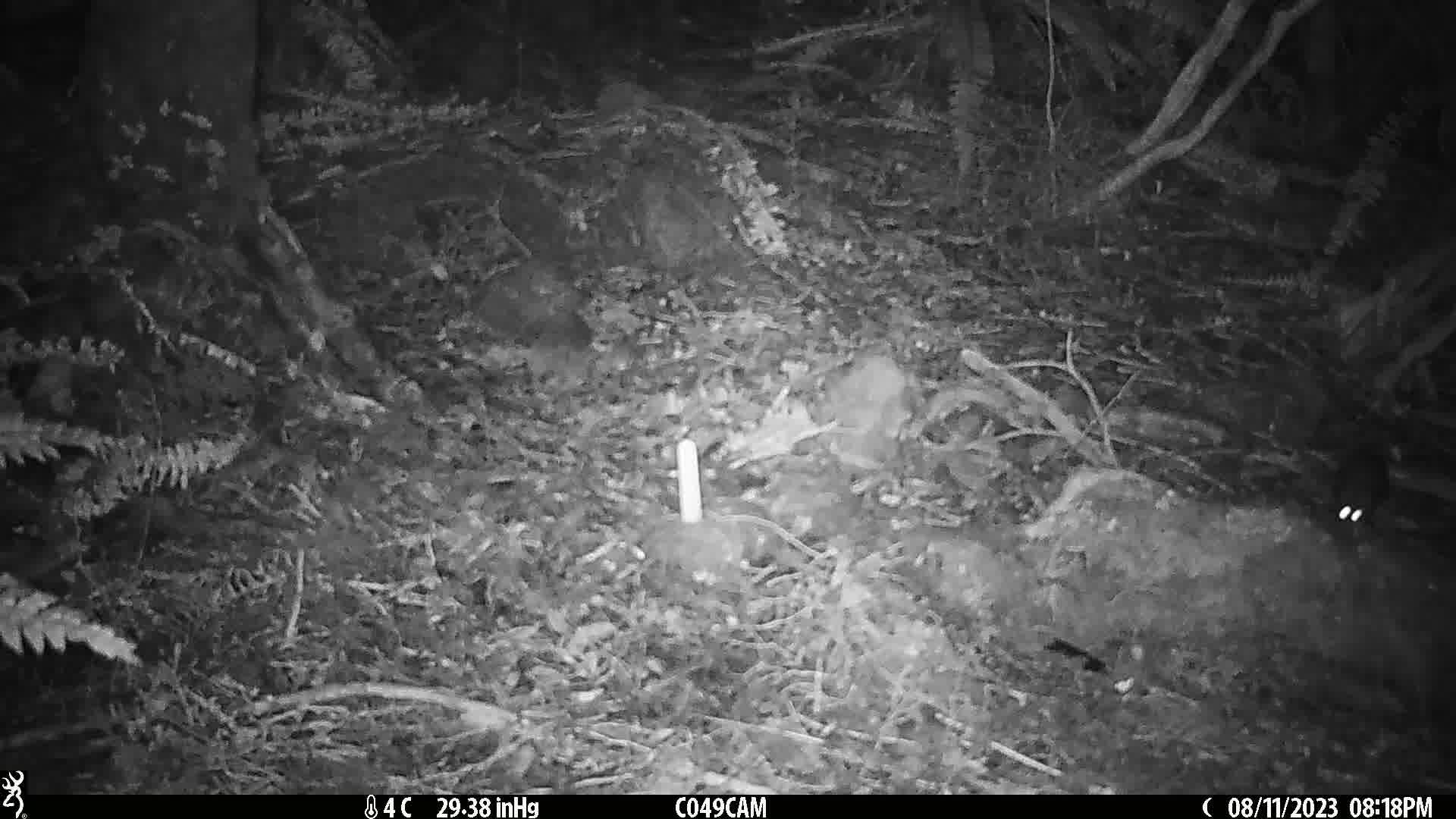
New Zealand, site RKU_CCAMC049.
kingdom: Animalia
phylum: Chordata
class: Mammalia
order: Rodentia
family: Muridae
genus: Rattus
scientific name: Rattus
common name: rat